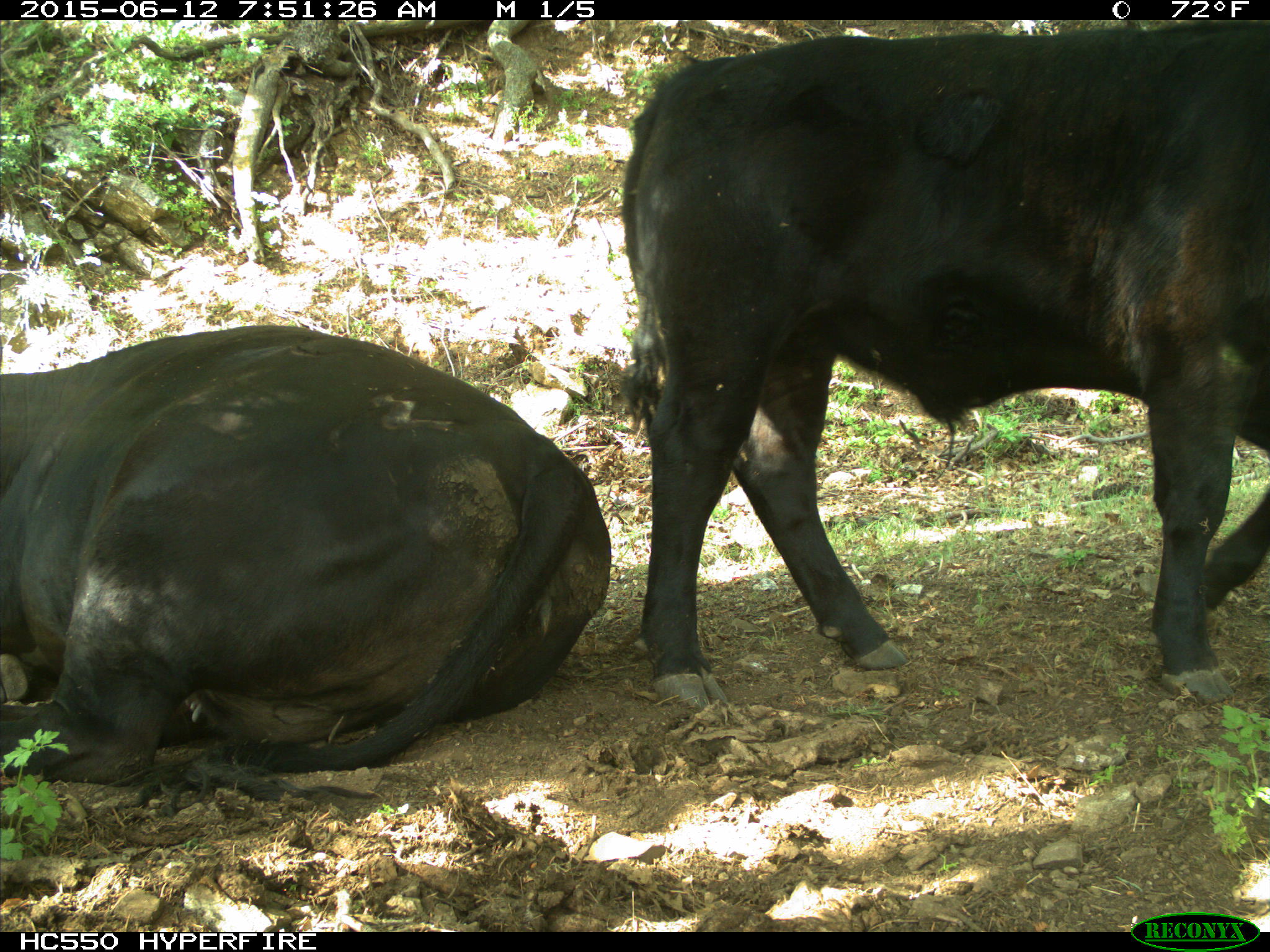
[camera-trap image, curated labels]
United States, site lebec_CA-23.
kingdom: Animalia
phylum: Chordata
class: Mammalia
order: Artiodactyla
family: Bovidae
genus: Bos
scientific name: Bos taurus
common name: domestic cow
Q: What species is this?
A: Bos taurus (domestic cow).